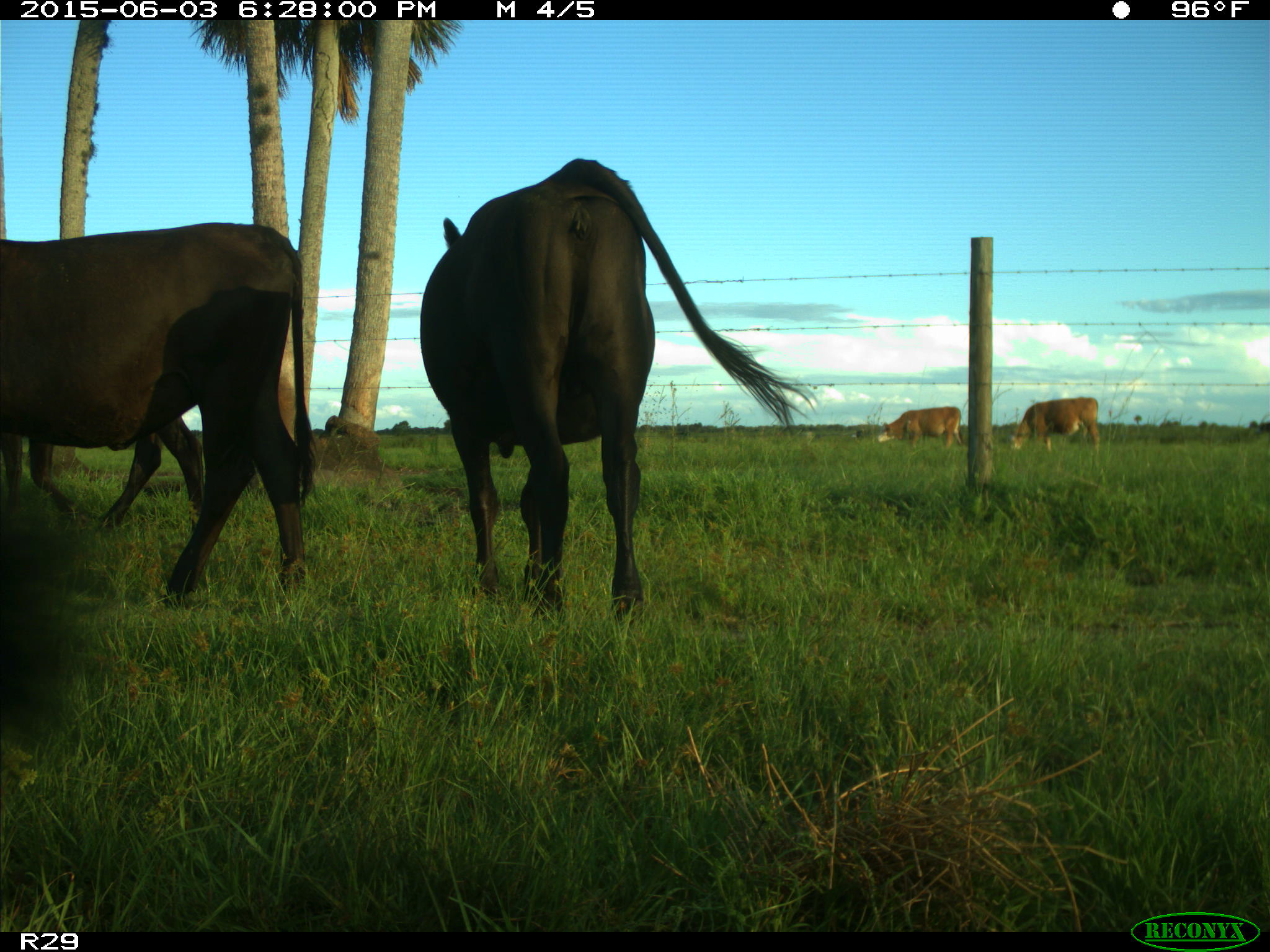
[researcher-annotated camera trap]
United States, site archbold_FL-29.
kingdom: Animalia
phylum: Chordata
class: Mammalia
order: Artiodactyla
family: Bovidae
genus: Bos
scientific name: Bos taurus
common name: domestic cow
Bos taurus (domestic cow).